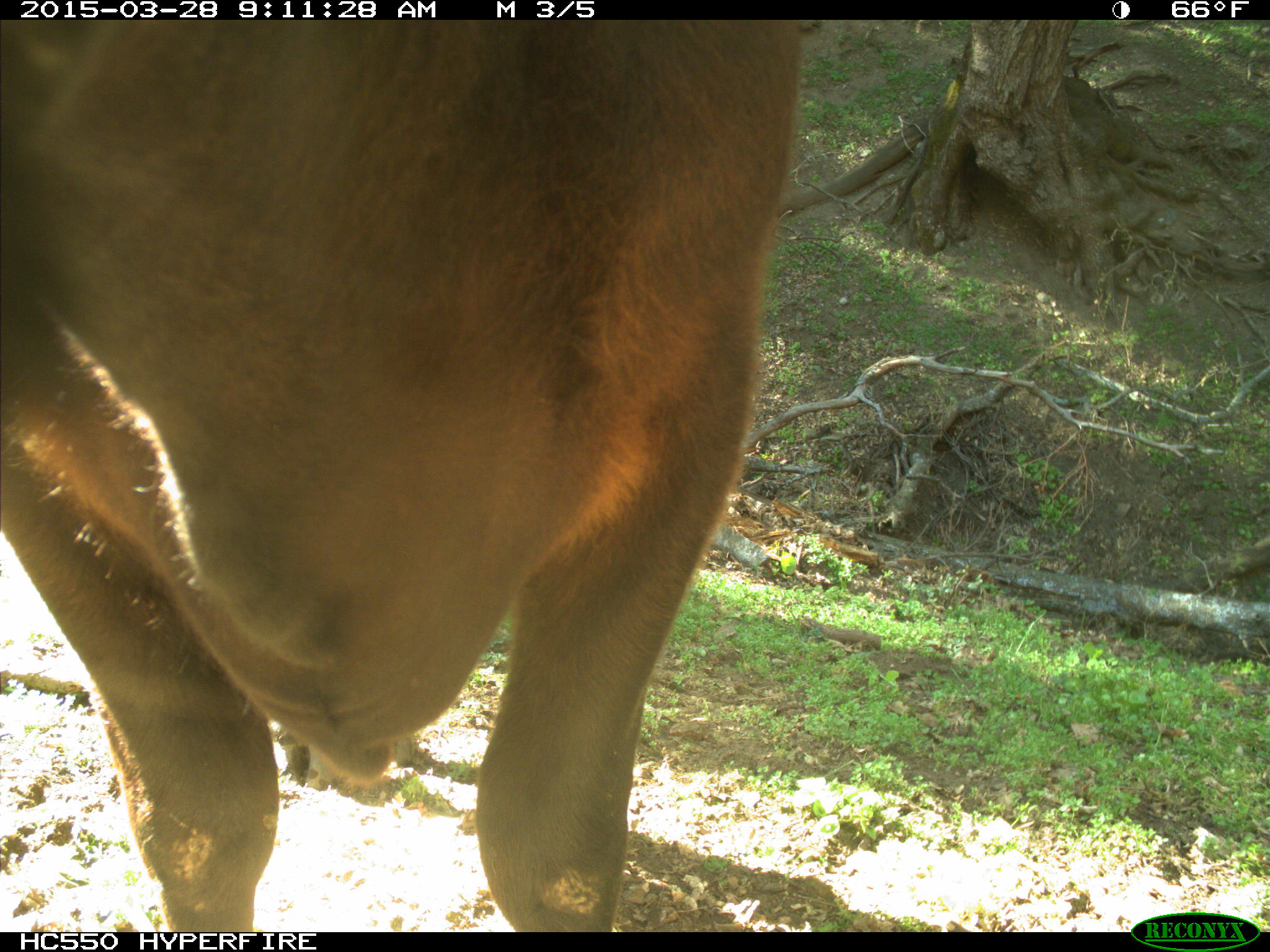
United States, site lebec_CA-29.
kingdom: Animalia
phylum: Chordata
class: Mammalia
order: Artiodactyla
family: Bovidae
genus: Bos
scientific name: Bos taurus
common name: domestic cow